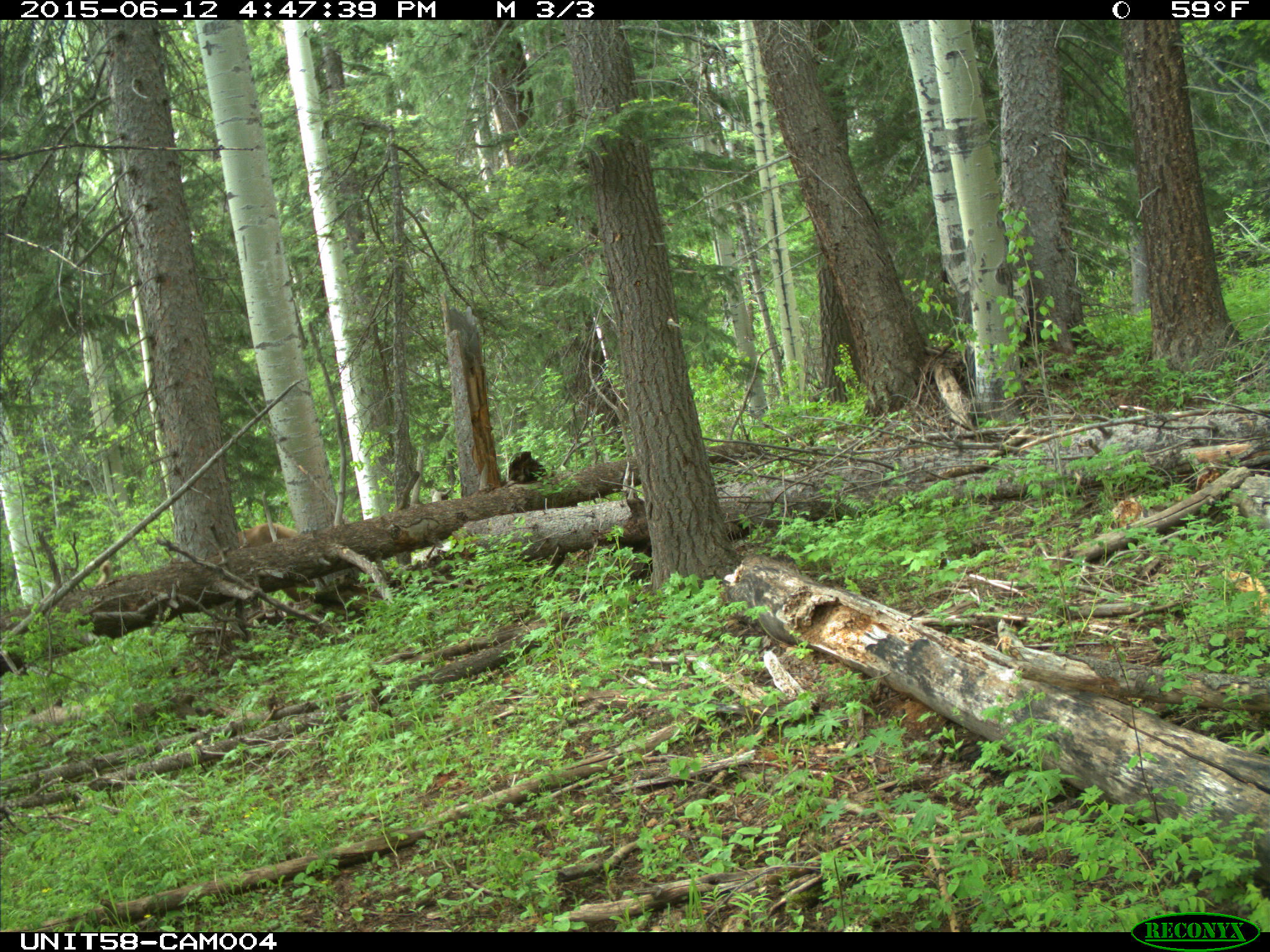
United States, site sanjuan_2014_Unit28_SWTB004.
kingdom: Animalia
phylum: Chordata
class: Mammalia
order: Artiodactyla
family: Cervidae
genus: Cervus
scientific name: Cervus elaphus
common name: red deer